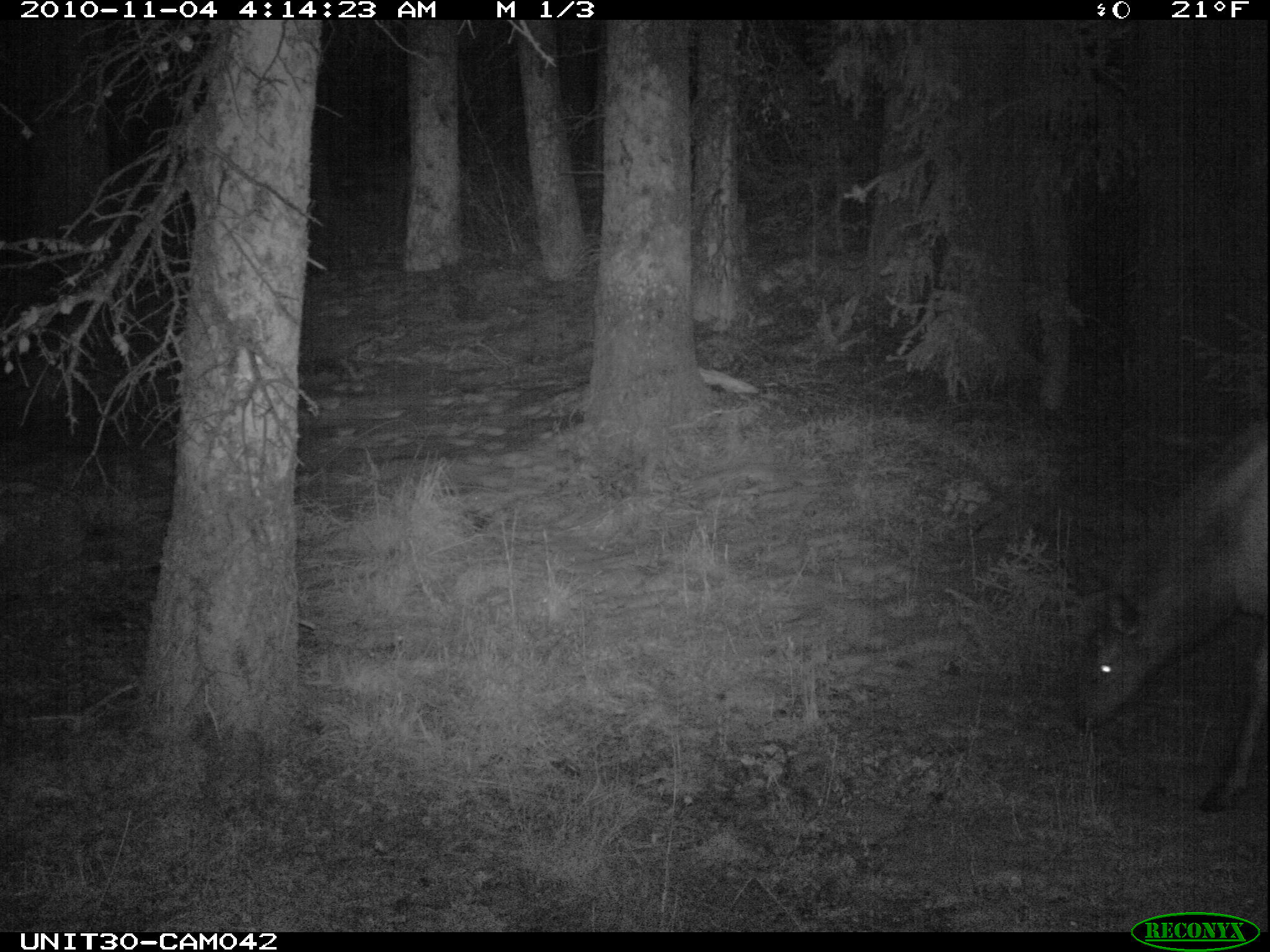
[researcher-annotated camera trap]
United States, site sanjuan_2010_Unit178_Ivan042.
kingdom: Animalia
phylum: Chordata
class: Mammalia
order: Artiodactyla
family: Cervidae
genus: Cervus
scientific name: Cervus elaphus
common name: red deer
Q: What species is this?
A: Cervus elaphus (red deer).